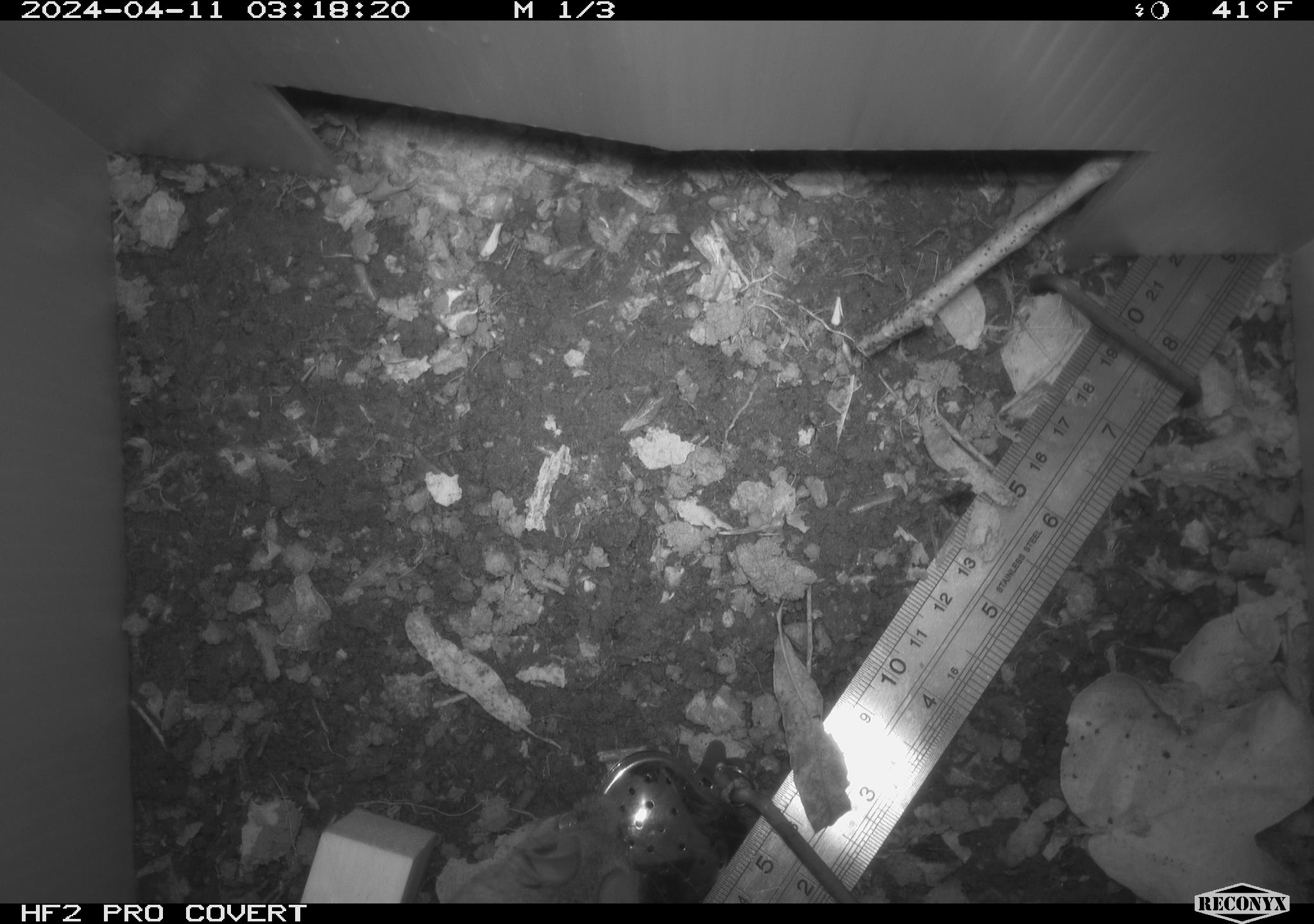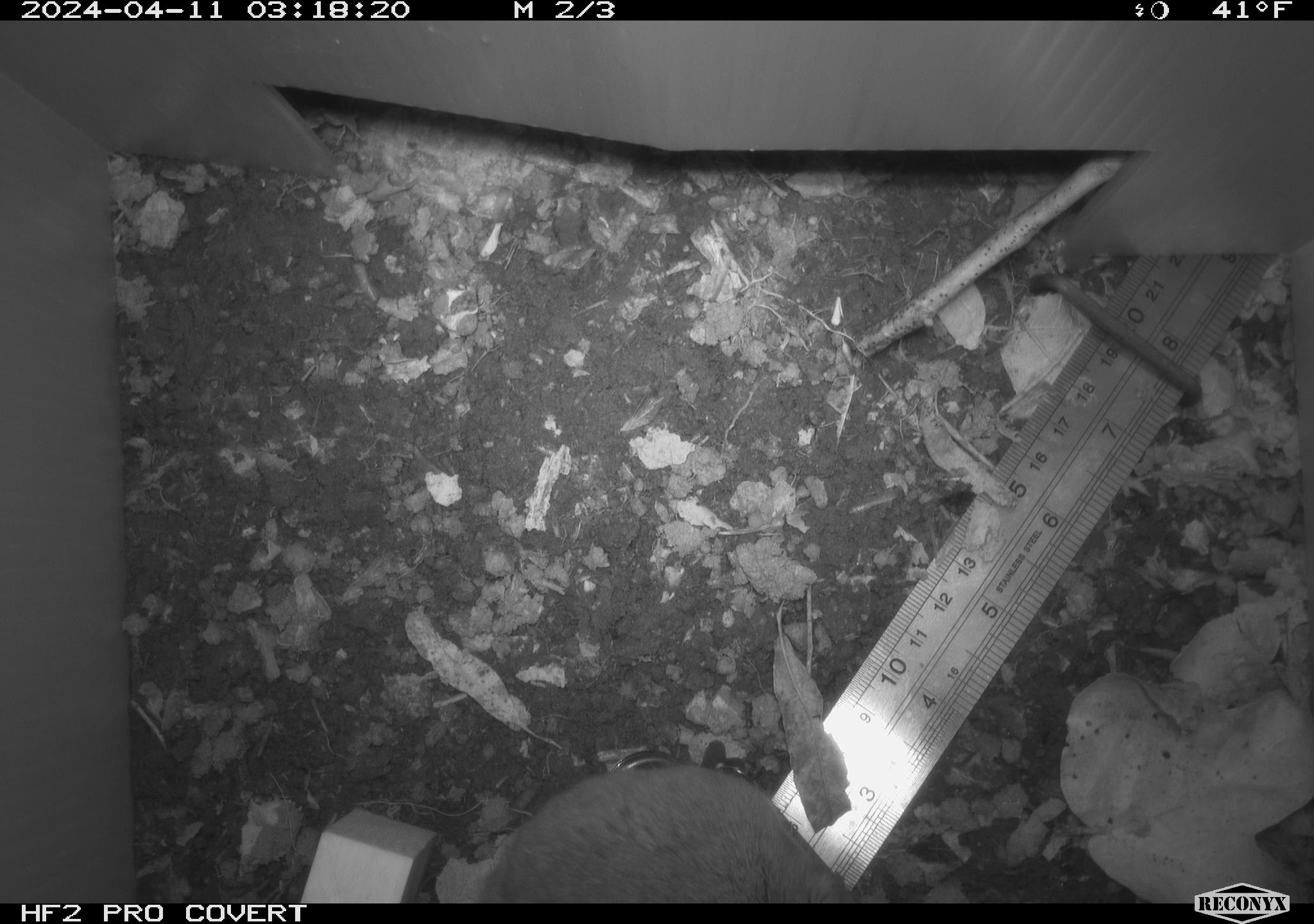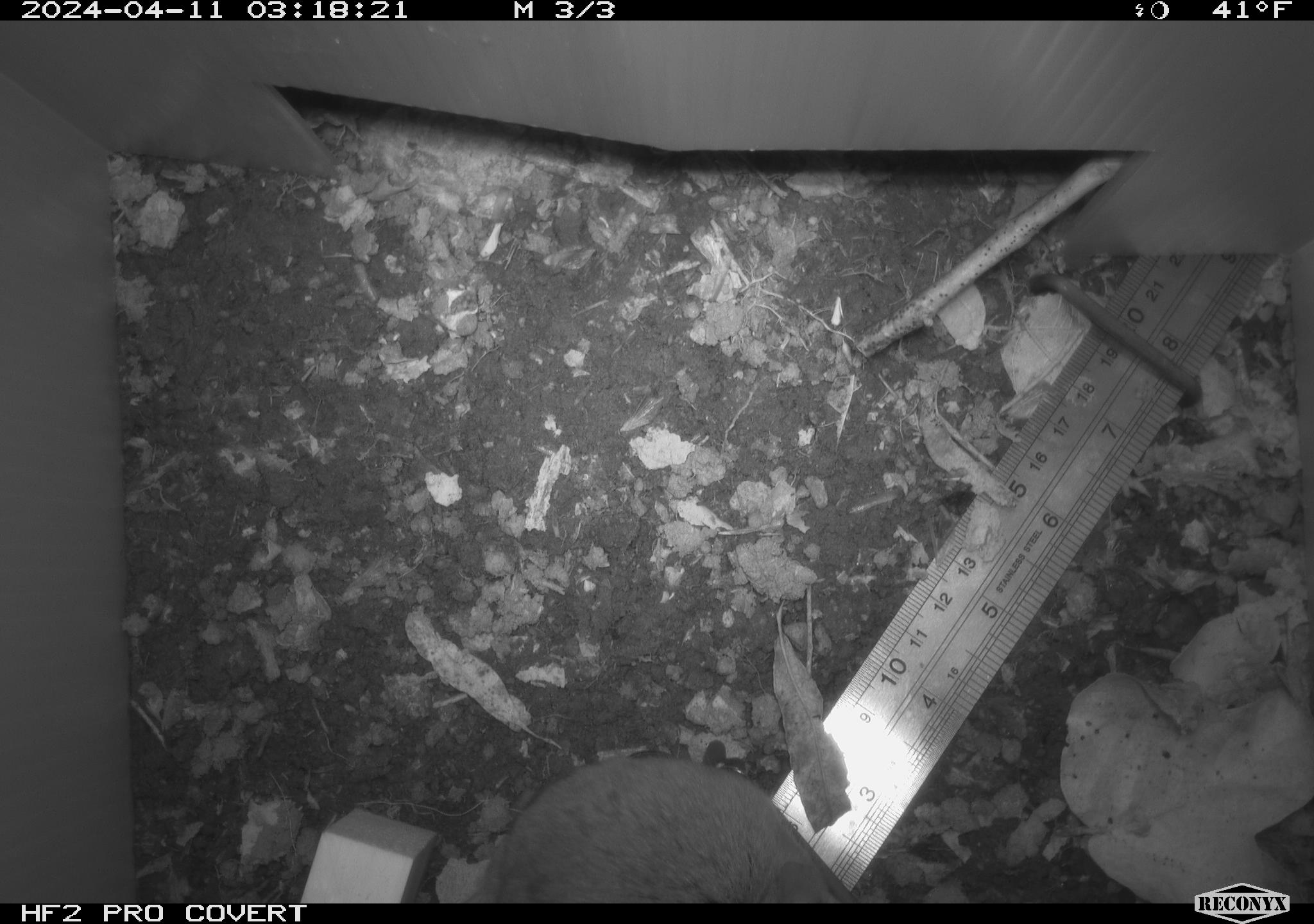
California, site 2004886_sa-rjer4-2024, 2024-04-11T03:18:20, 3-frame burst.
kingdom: Animalia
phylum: Chordata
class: Mammalia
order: Eulipotyphla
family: Soricidae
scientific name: Soricidae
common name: shrews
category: soricidae family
Soricidae family (shrews) (Soricidae).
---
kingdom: Animalia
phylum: Chordata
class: Mammalia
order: Rodentia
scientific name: Rodentia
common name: woodrat or rat or mouse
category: woodrat or rat or mouse species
Woodrat or rat or mouse species (woodrat or rat or mouse) (Rodentia).